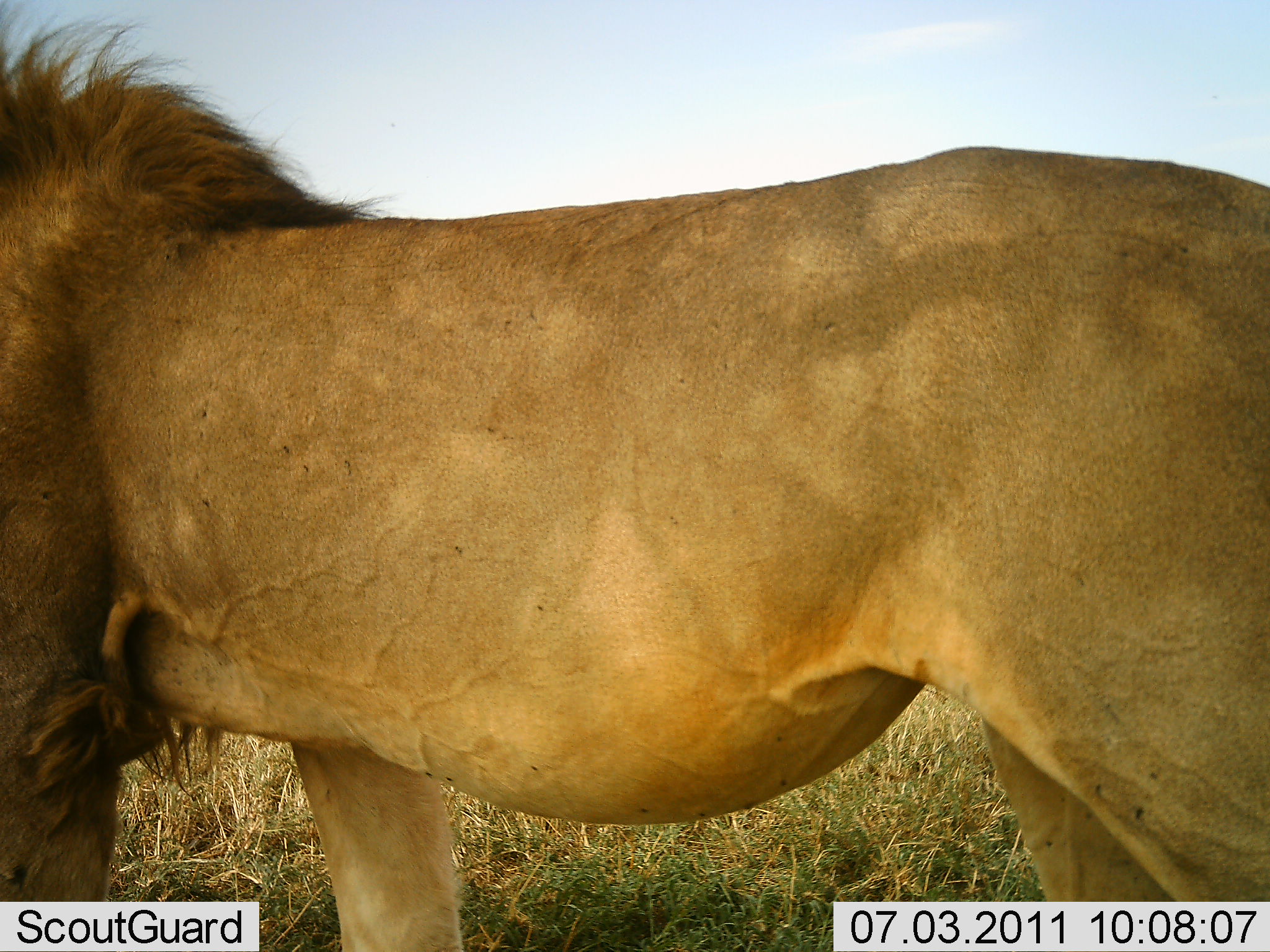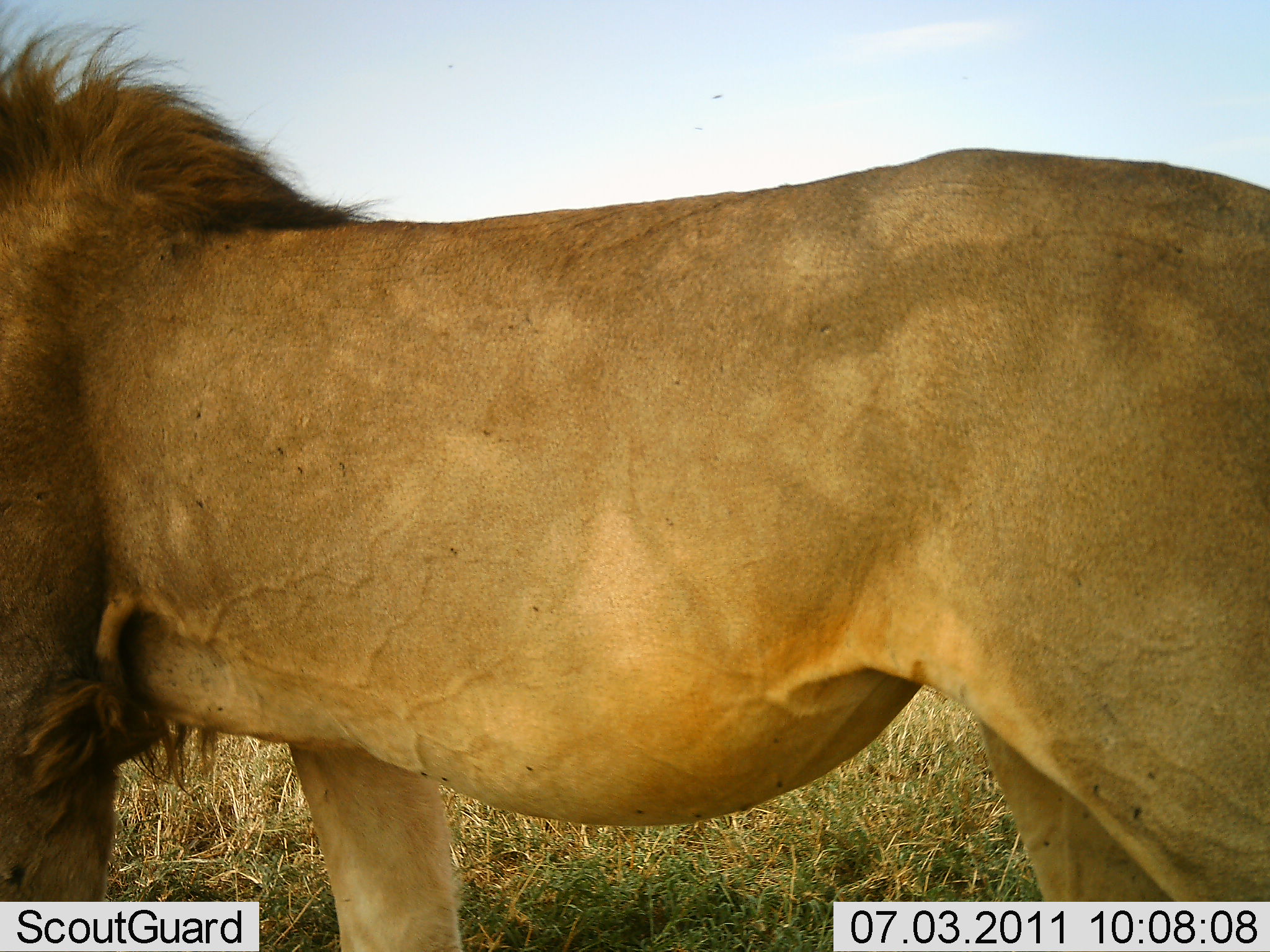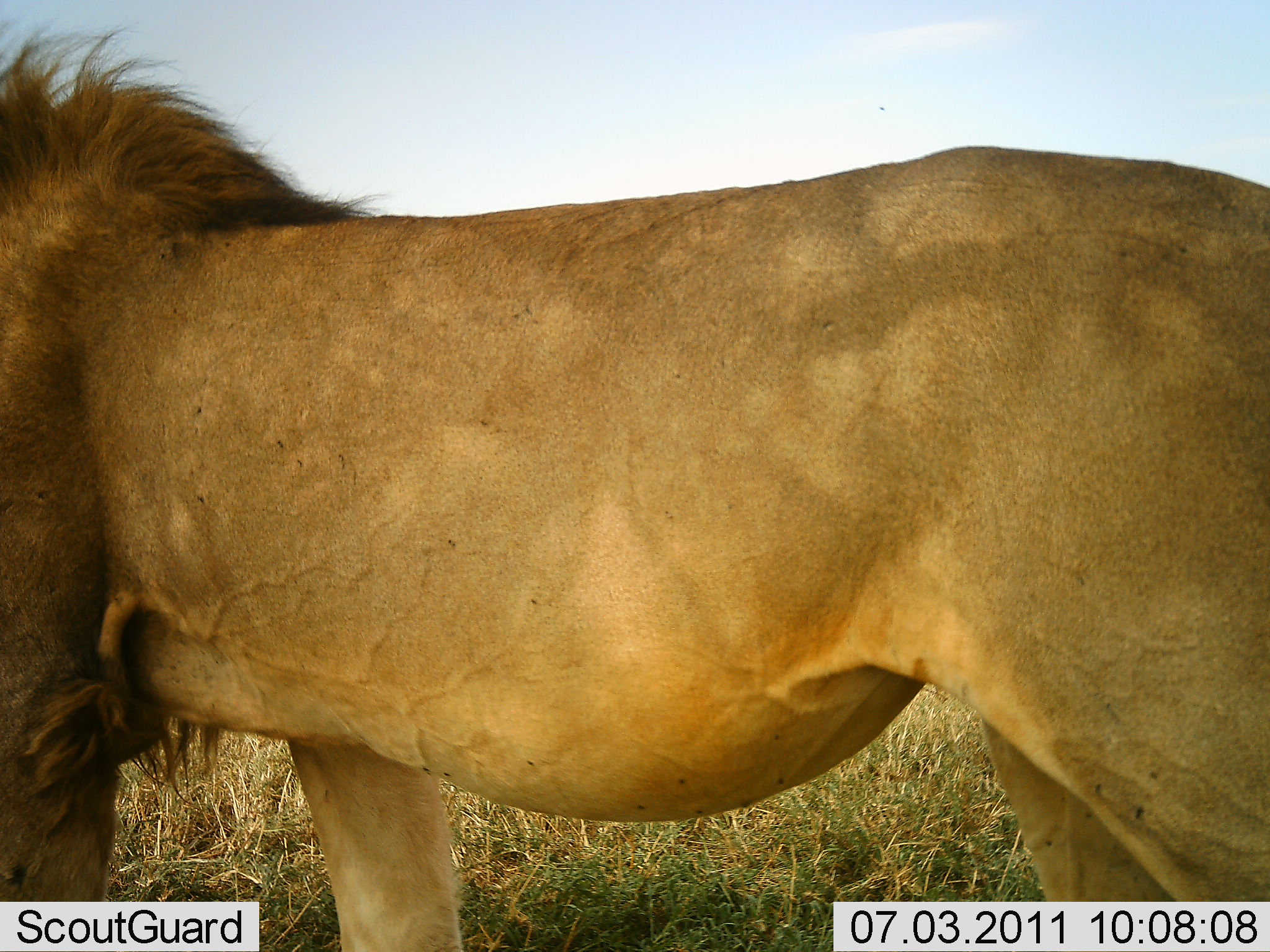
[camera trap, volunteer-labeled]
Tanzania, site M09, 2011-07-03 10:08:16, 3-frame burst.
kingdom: Animalia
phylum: Chordata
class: Mammalia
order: Carnivora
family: Felidae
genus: Panthera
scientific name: Panthera leo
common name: lion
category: lionmale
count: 1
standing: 82%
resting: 0%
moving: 27%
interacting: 0%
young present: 0%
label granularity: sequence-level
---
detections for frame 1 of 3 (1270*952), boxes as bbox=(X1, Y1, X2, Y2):
animal: bbox=(0, 0, 1270, 951)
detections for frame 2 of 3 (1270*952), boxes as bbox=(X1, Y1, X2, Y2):
animal: bbox=(0, 0, 1270, 951)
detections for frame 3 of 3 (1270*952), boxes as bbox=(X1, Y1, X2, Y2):
animal: bbox=(0, 10, 1270, 951)